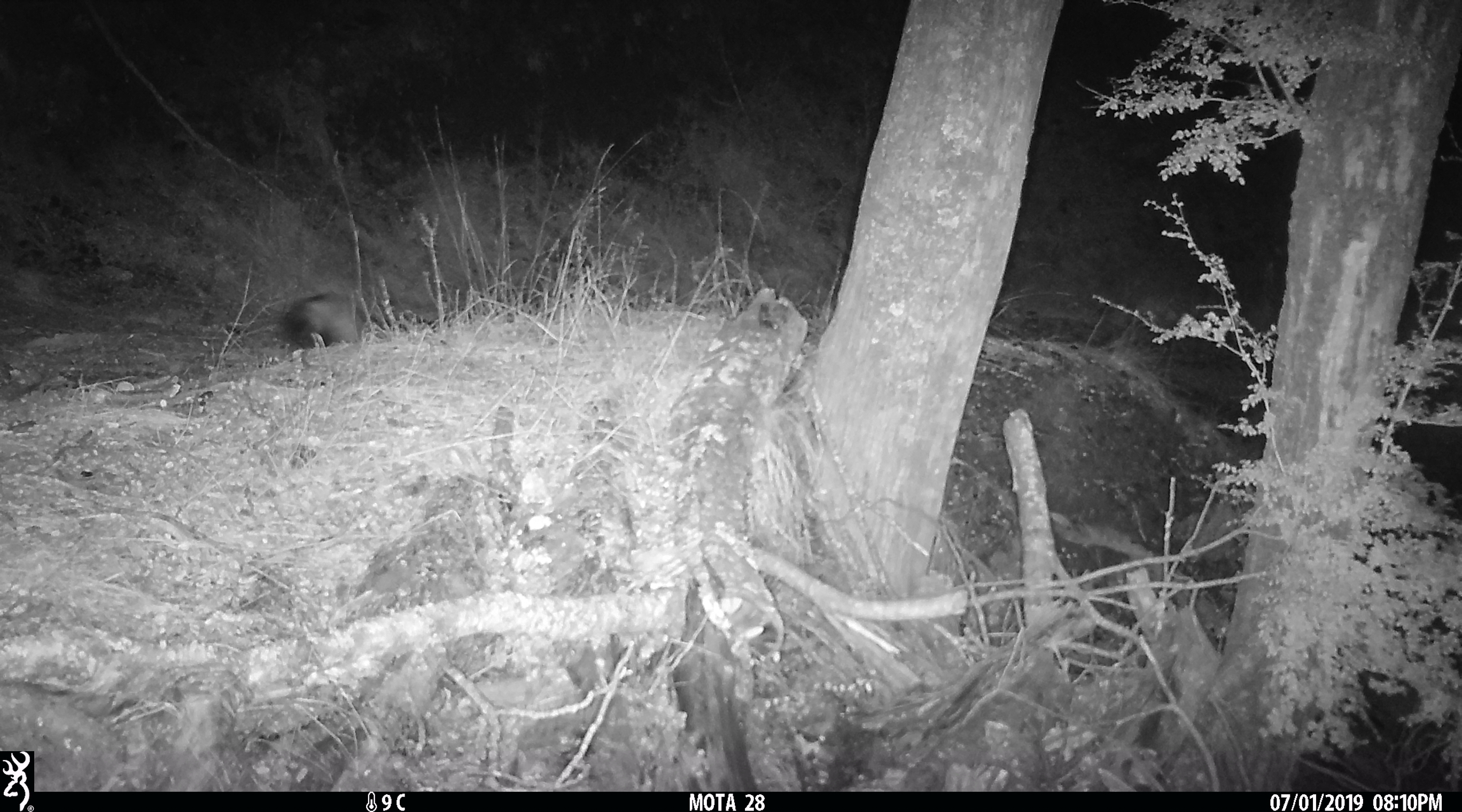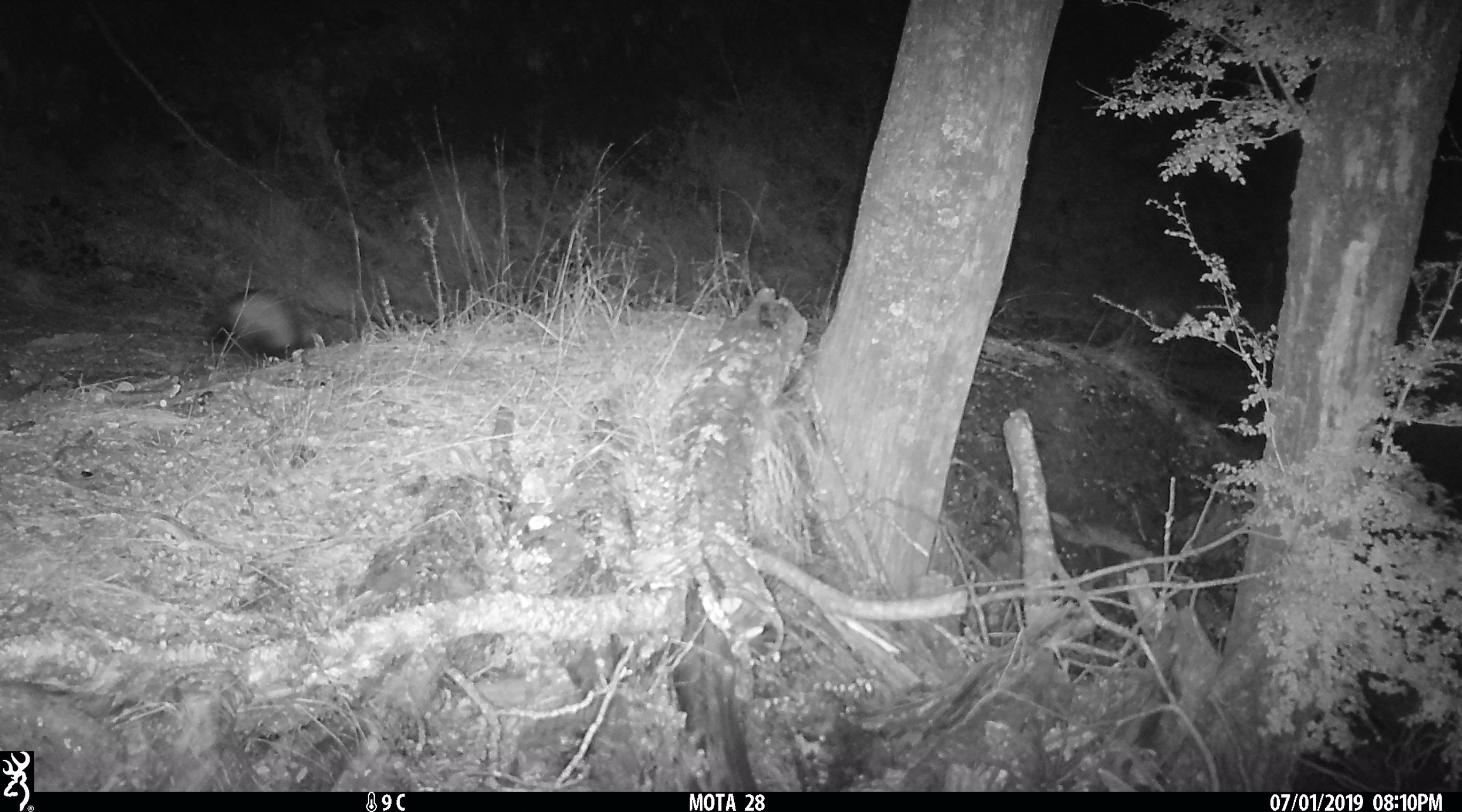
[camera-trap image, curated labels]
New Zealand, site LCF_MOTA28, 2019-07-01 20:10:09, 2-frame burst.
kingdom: Animalia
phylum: Chordata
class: Mammalia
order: Carnivora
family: Mustelidae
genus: Mustela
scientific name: Mustela furo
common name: ferret